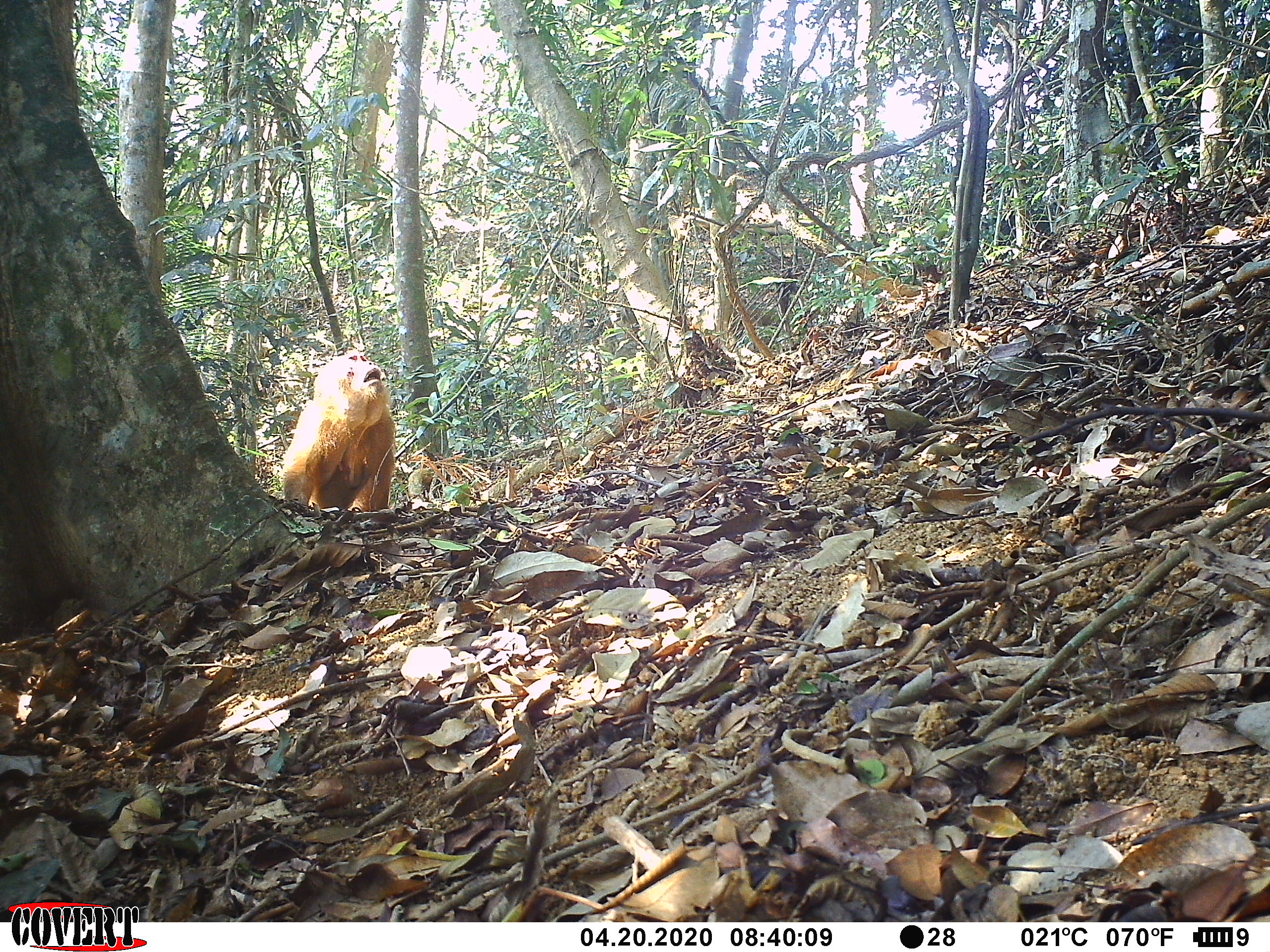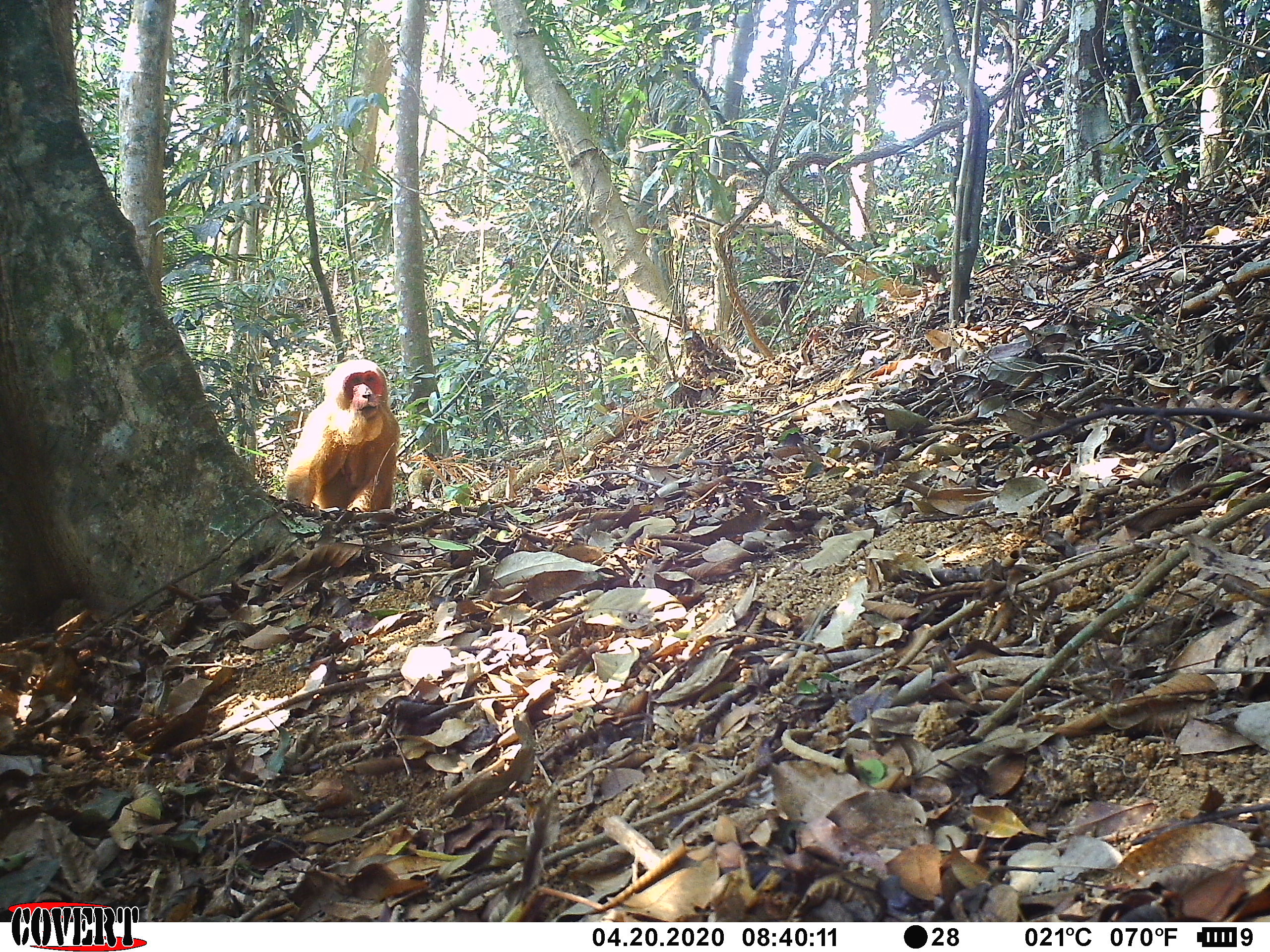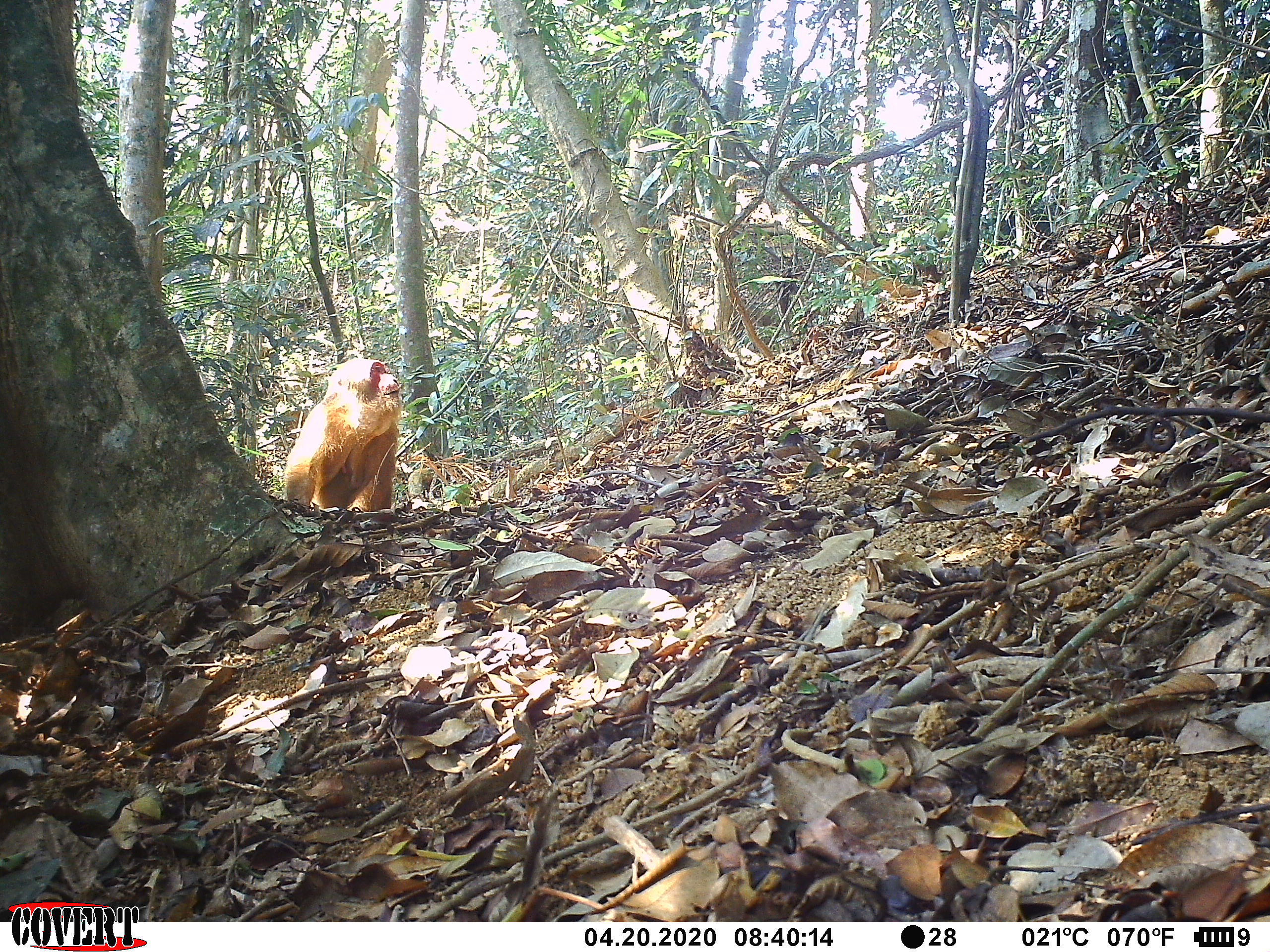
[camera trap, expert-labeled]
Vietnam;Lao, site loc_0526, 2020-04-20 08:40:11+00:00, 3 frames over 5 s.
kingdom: Animalia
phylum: Chordata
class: Mammalia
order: Primates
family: Cercopithecidae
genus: Macaca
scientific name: Macaca arctoides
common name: stump-tailed macaque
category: stump tailed macaque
Stump tailed macaque (stump-tailed macaque) (Macaca arctoides). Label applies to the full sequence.